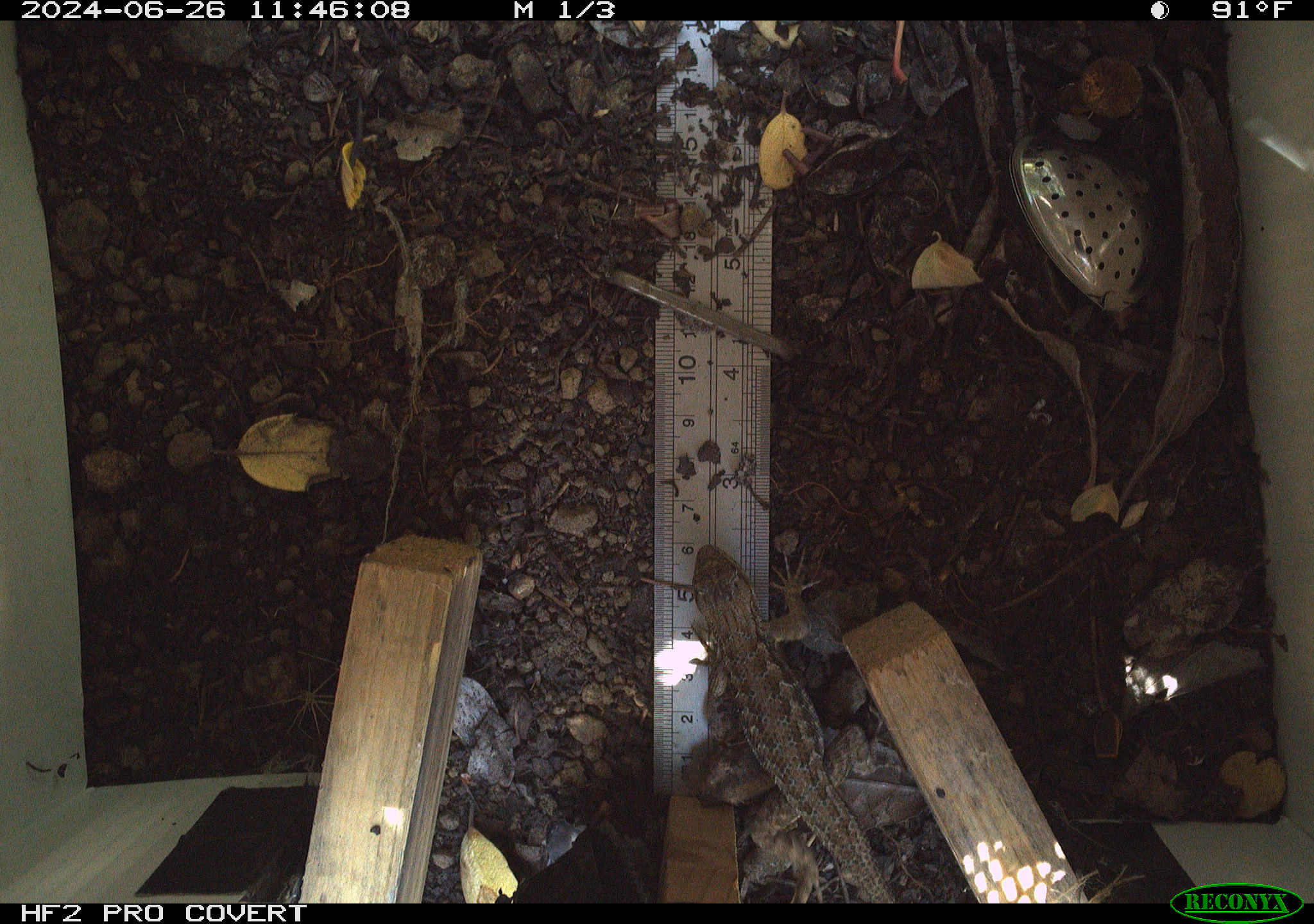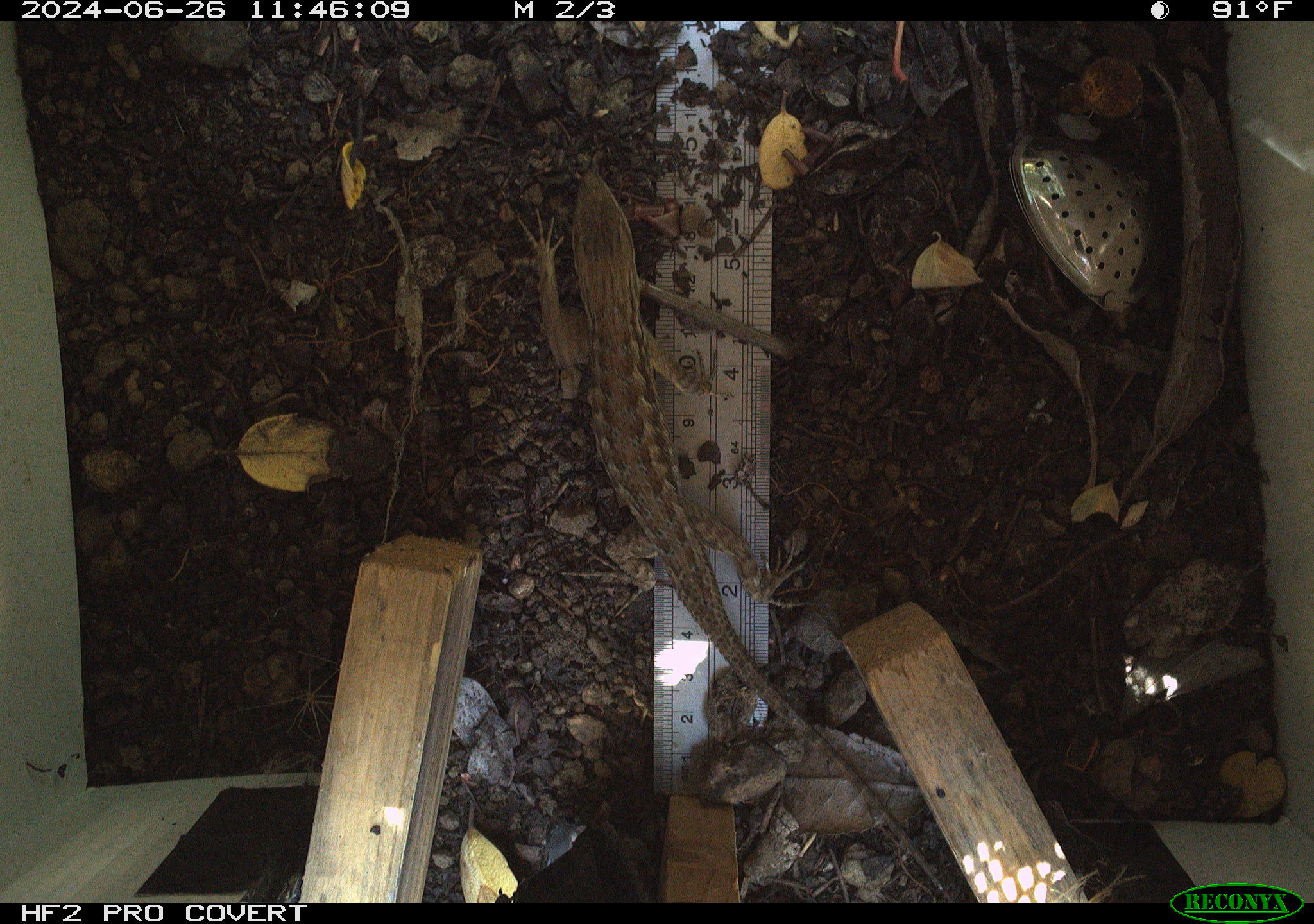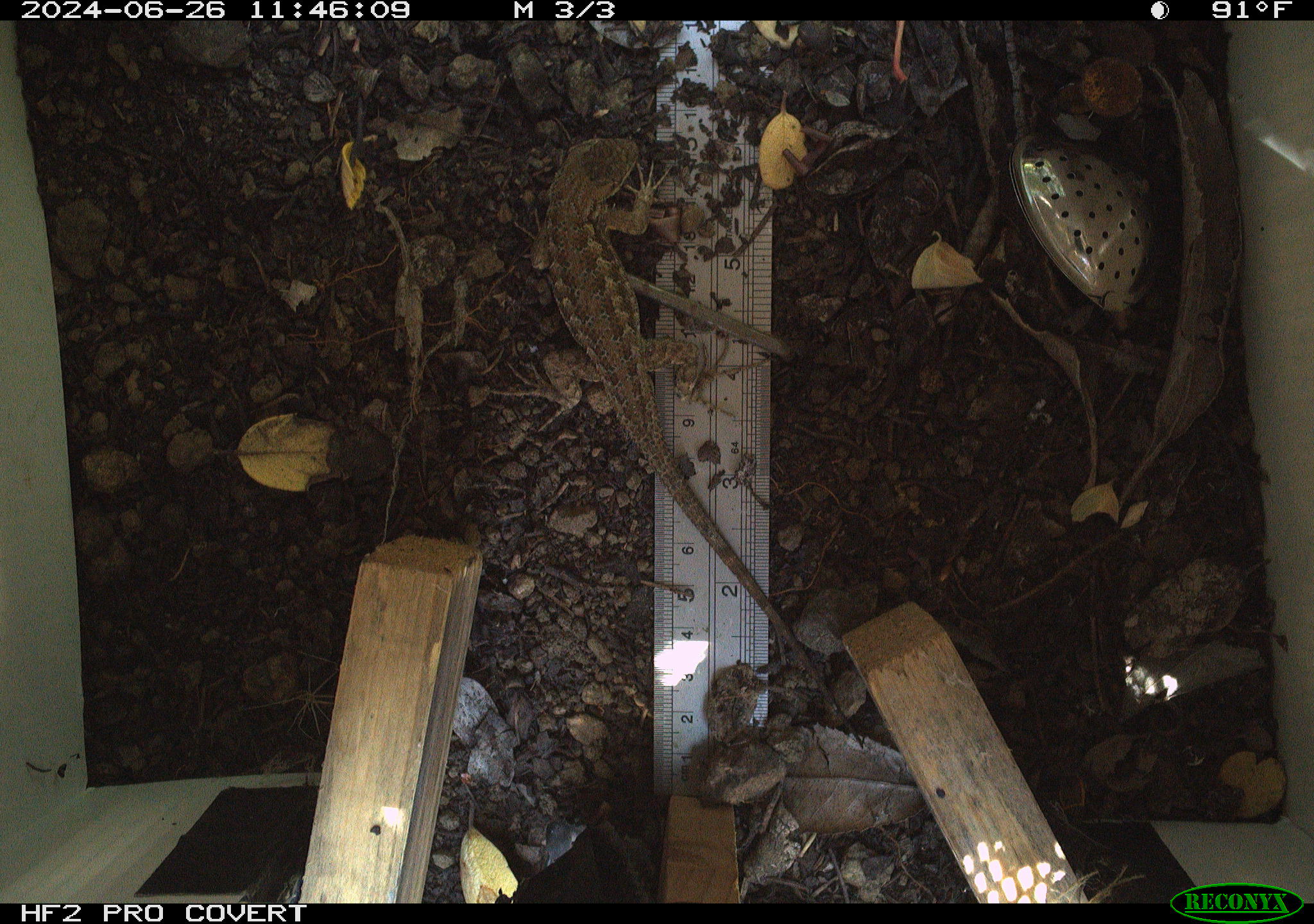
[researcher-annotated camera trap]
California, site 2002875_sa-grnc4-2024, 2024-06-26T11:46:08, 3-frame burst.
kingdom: Animalia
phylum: Chordata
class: Reptilia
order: Squamata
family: Phrynosomatidae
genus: Sceloporus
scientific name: Sceloporus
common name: spiny lizards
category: sceloporus species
Sceloporus species (spiny lizards) (Sceloporus).